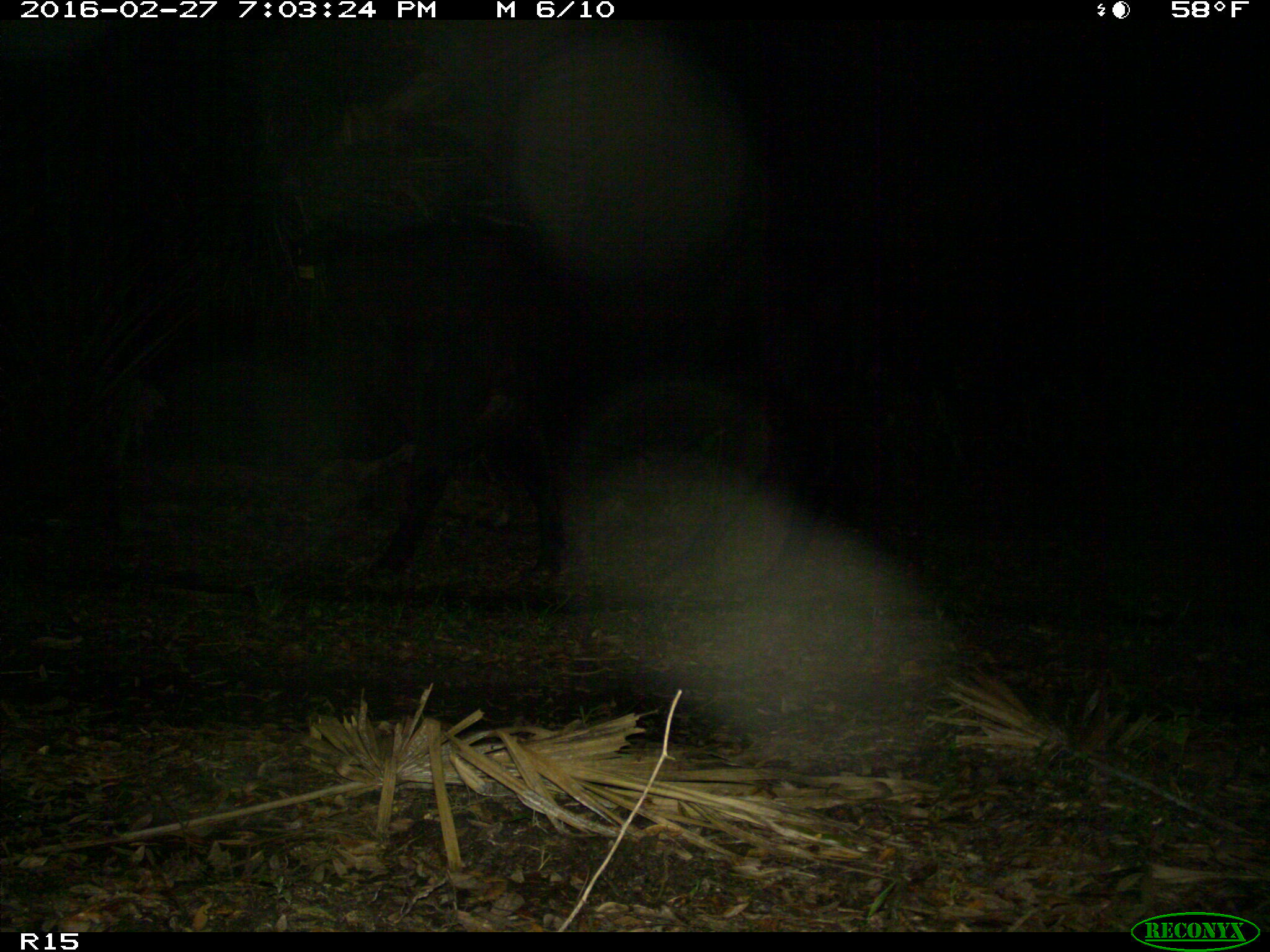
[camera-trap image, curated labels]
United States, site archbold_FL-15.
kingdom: Animalia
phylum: Chordata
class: Mammalia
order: Artiodactyla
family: Bovidae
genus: Bos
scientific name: Bos taurus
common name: domestic cow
Bos taurus (domestic cow).